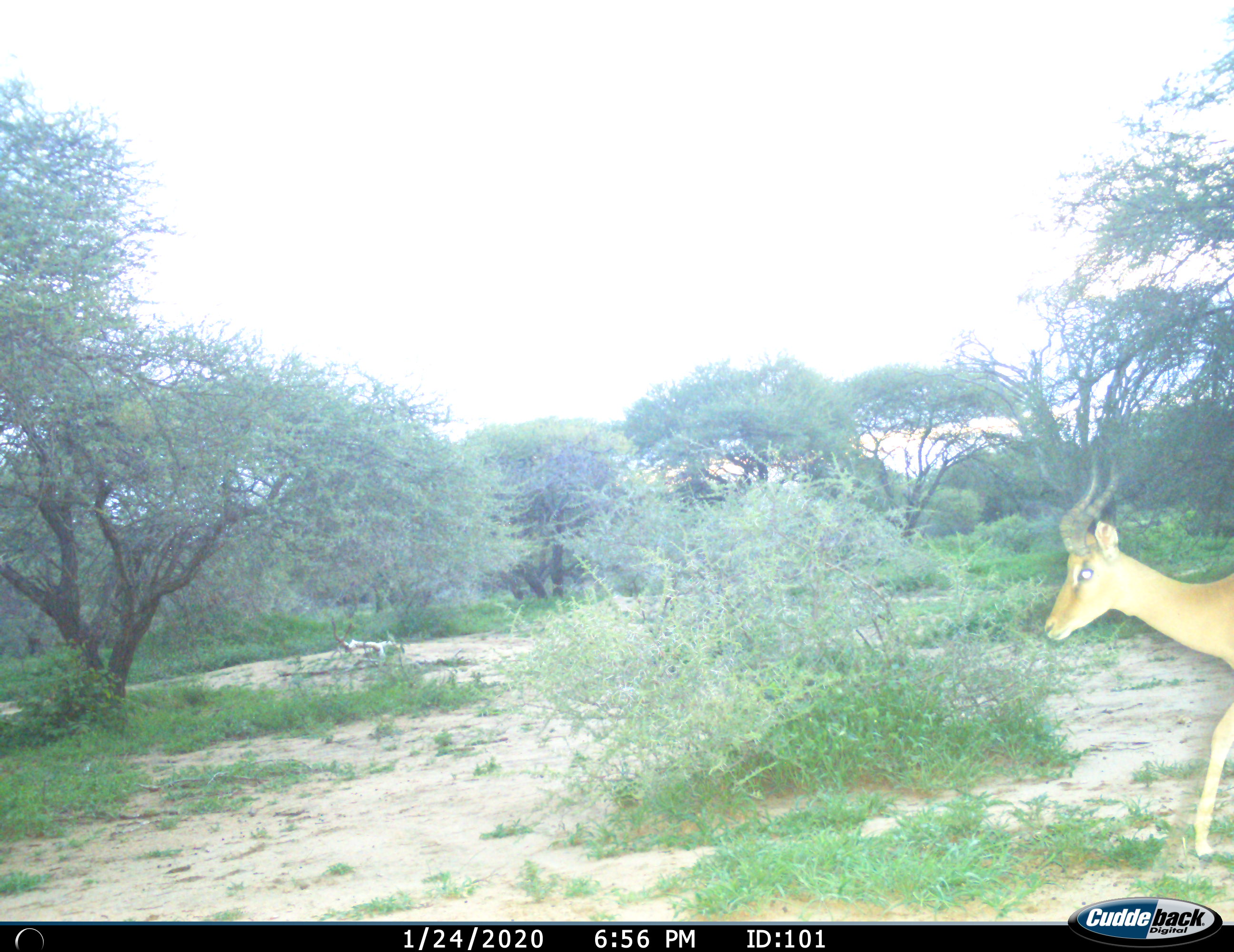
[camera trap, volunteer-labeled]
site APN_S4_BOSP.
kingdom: Animalia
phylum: Chordata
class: Mammalia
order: Artiodactyla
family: Bovidae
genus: Aepyceros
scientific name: Aepyceros melampus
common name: impala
Impala (Aepyceros melampus), count 1. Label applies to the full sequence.